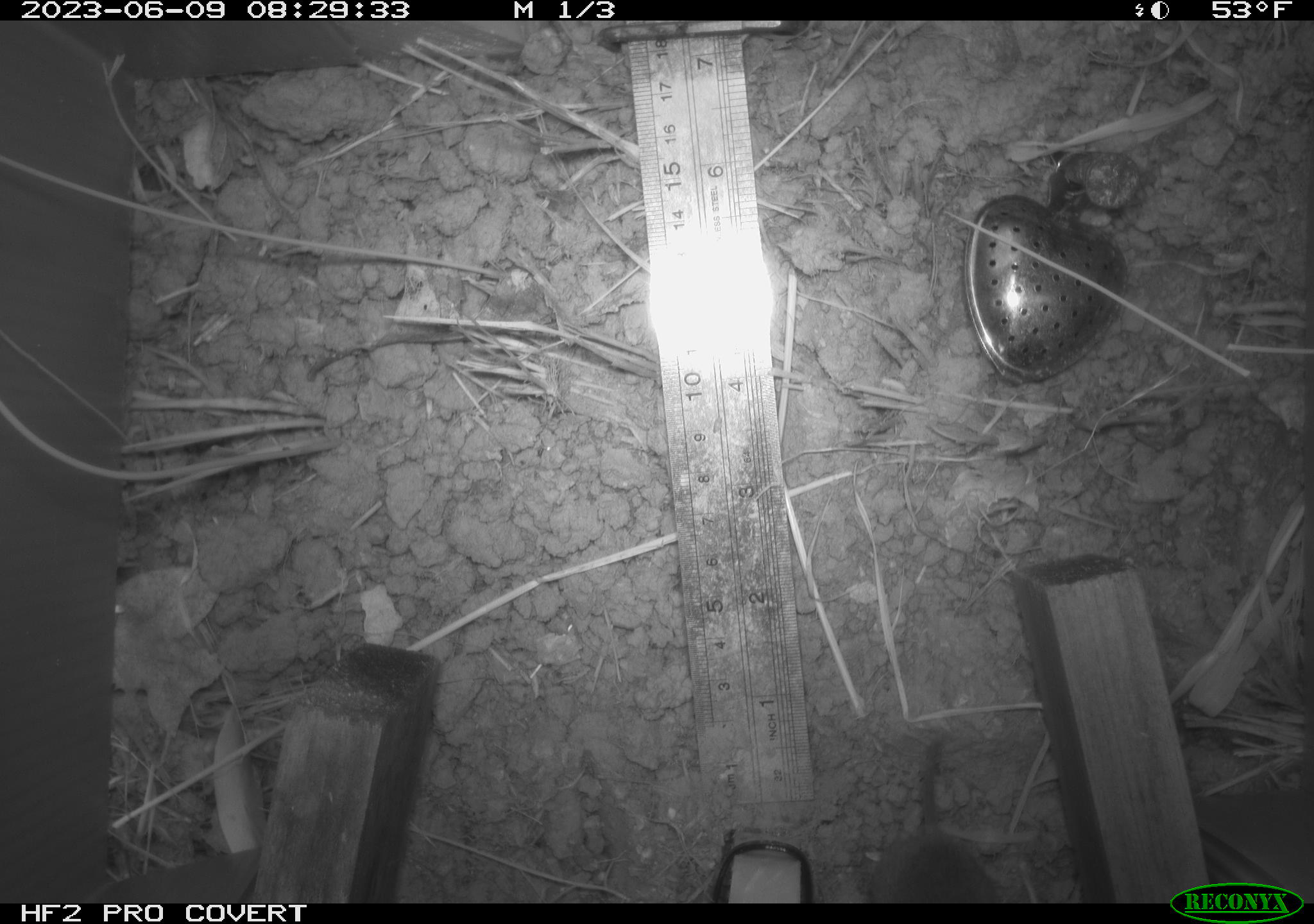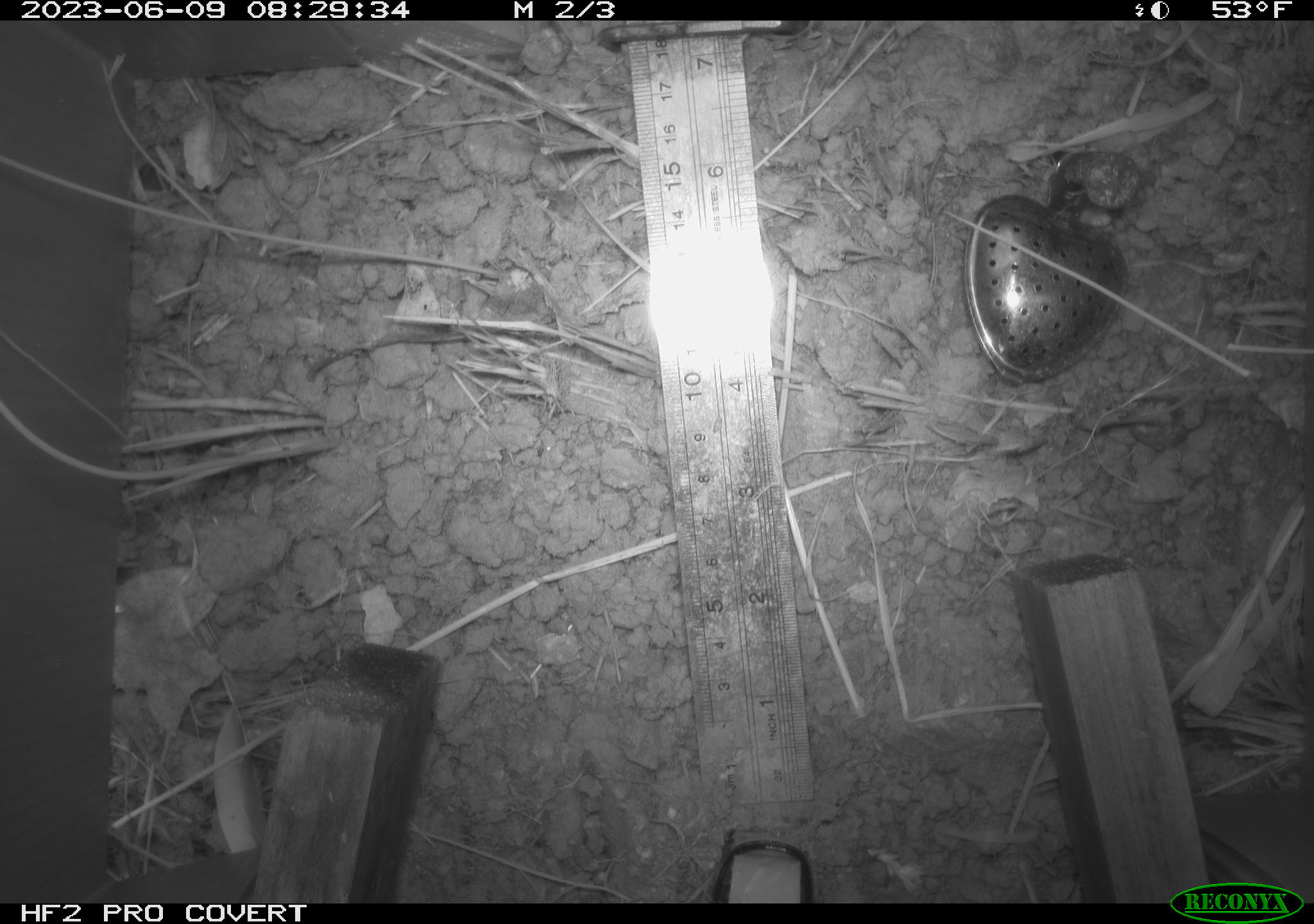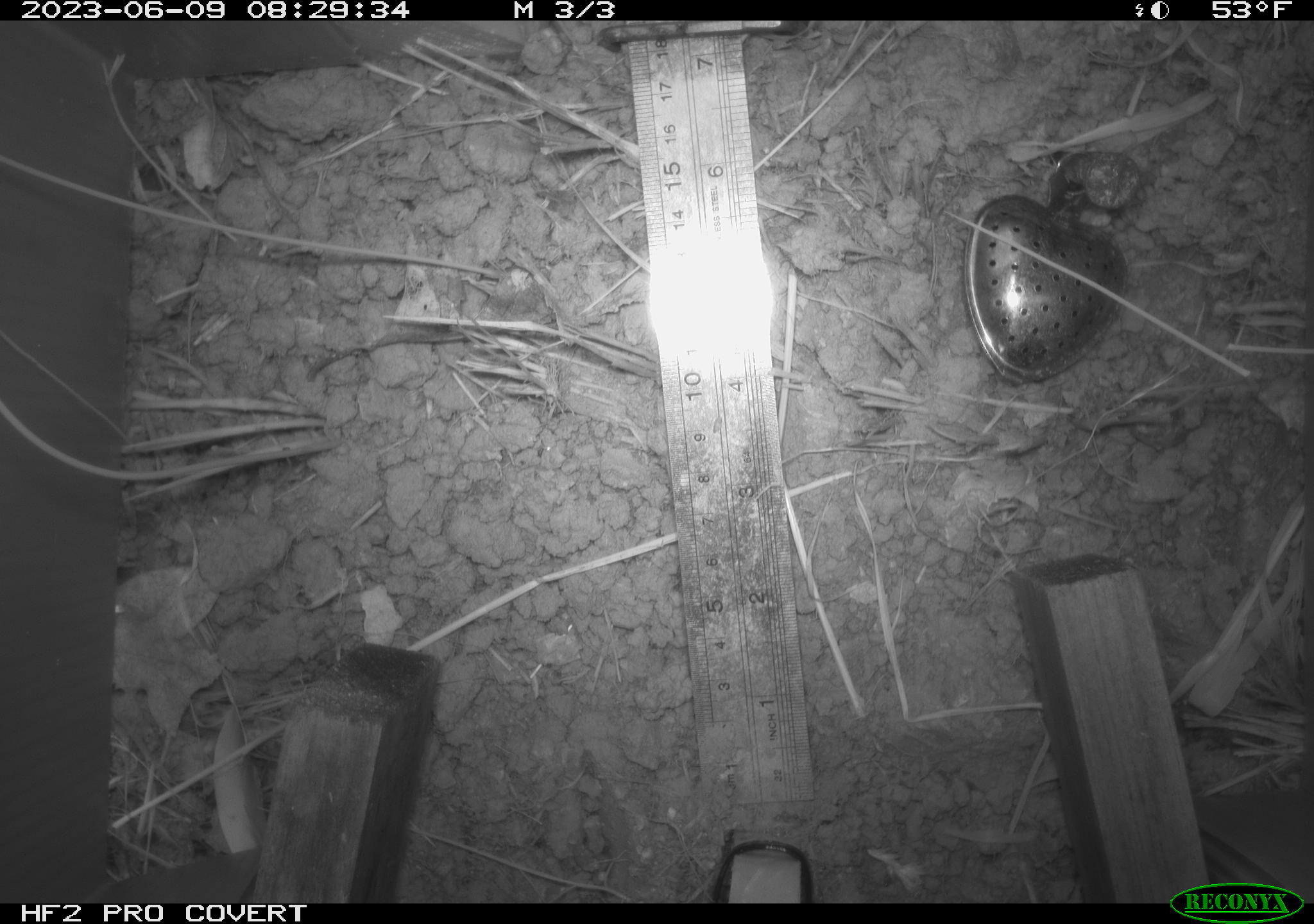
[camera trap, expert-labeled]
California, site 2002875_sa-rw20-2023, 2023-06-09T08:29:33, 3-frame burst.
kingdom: Animalia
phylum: Chordata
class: Mammalia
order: Rodentia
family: Cricetidae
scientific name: Arvicolinae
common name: voles, lemmings, and muskrats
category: arvicolinae subfamily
Arvicolinae subfamily (voles, lemmings, and muskrats) (Arvicolinae).